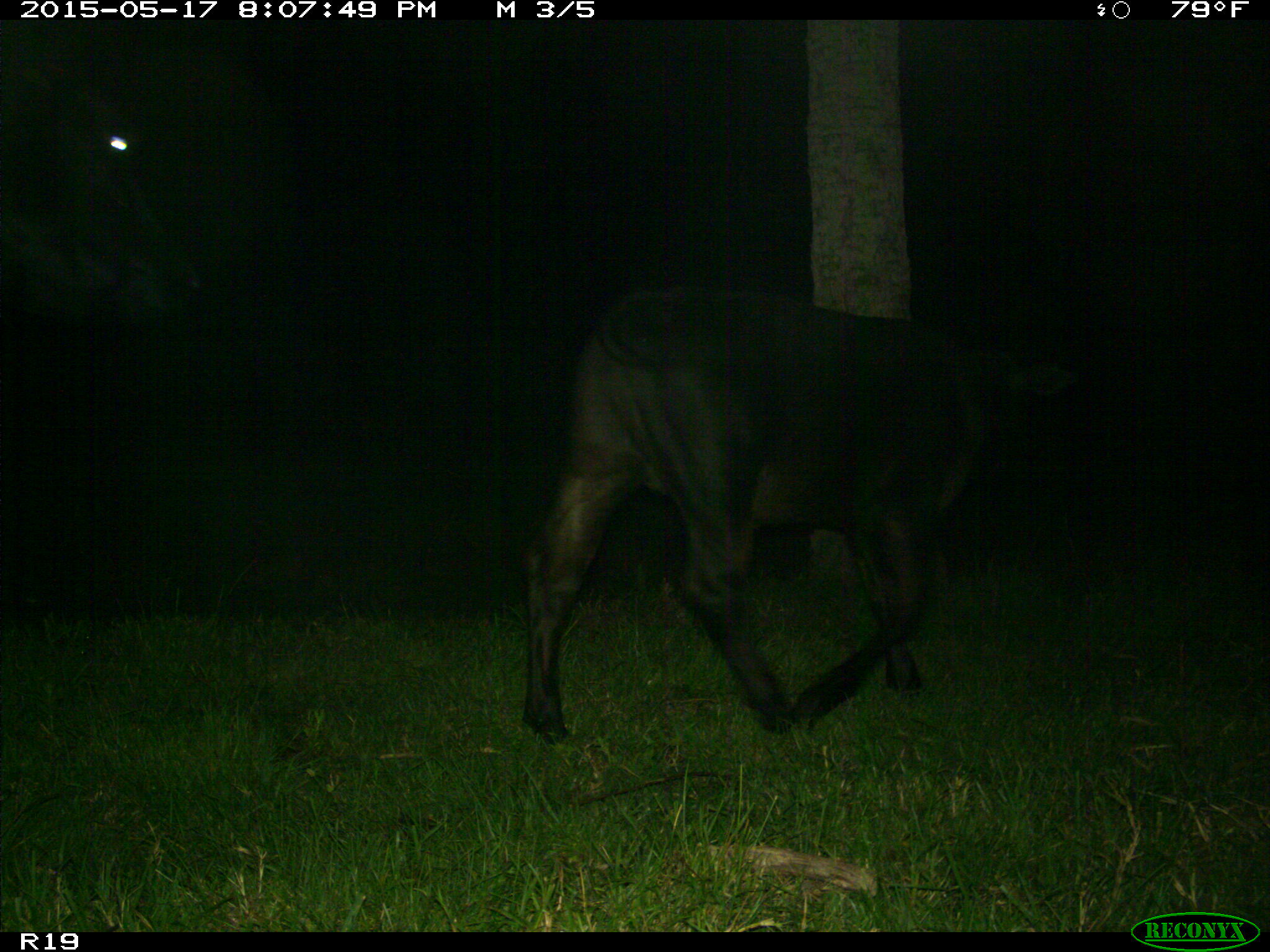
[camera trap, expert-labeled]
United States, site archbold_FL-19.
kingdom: Animalia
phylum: Chordata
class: Mammalia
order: Artiodactyla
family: Bovidae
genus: Bos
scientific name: Bos taurus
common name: domestic cow